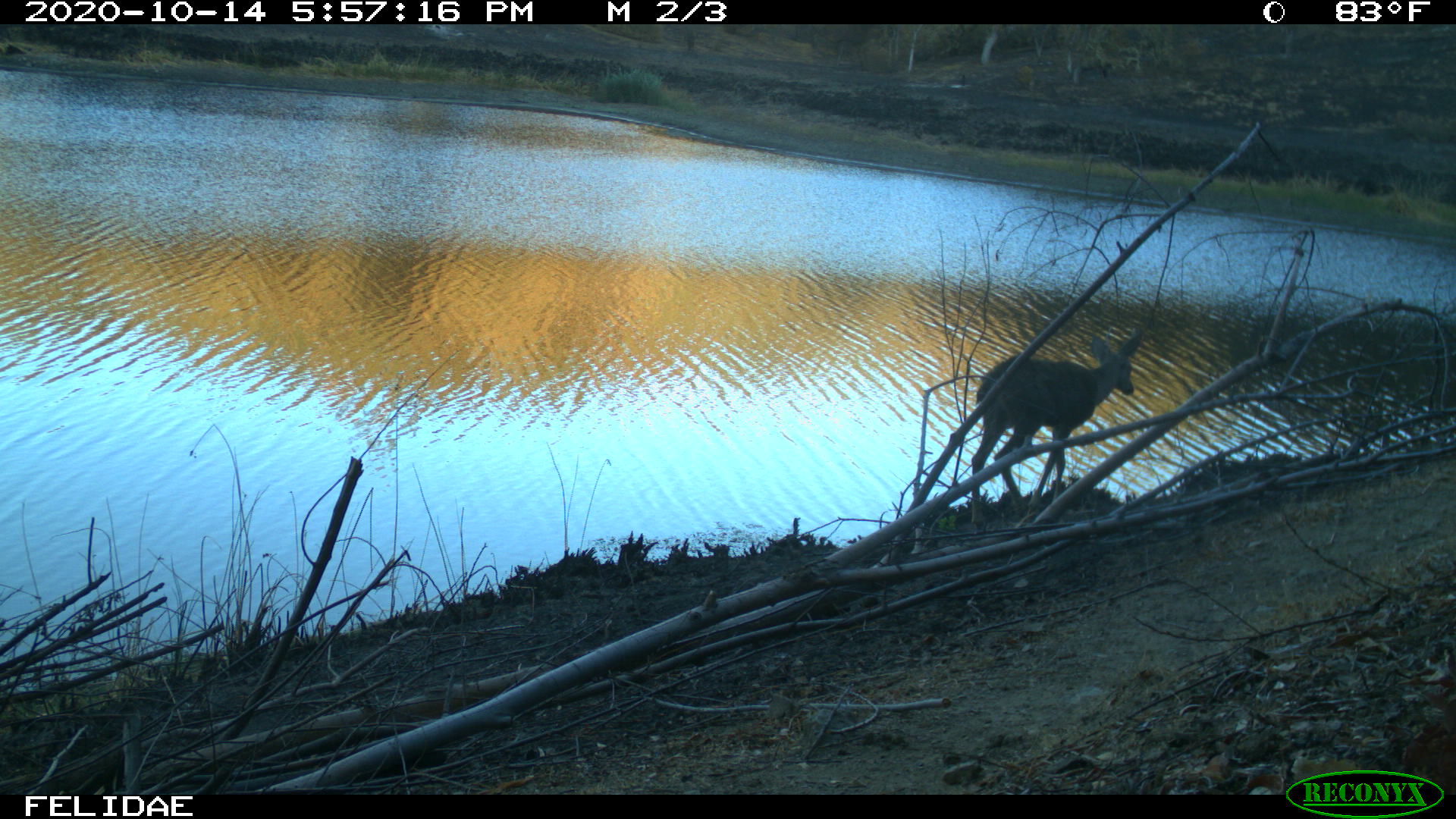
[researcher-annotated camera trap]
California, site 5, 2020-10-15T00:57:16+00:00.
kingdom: Animalia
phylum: Chordata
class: Mammalia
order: Artiodactyla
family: Cervidae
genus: Odocoileus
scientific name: Odocoileus hemionus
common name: mule deer